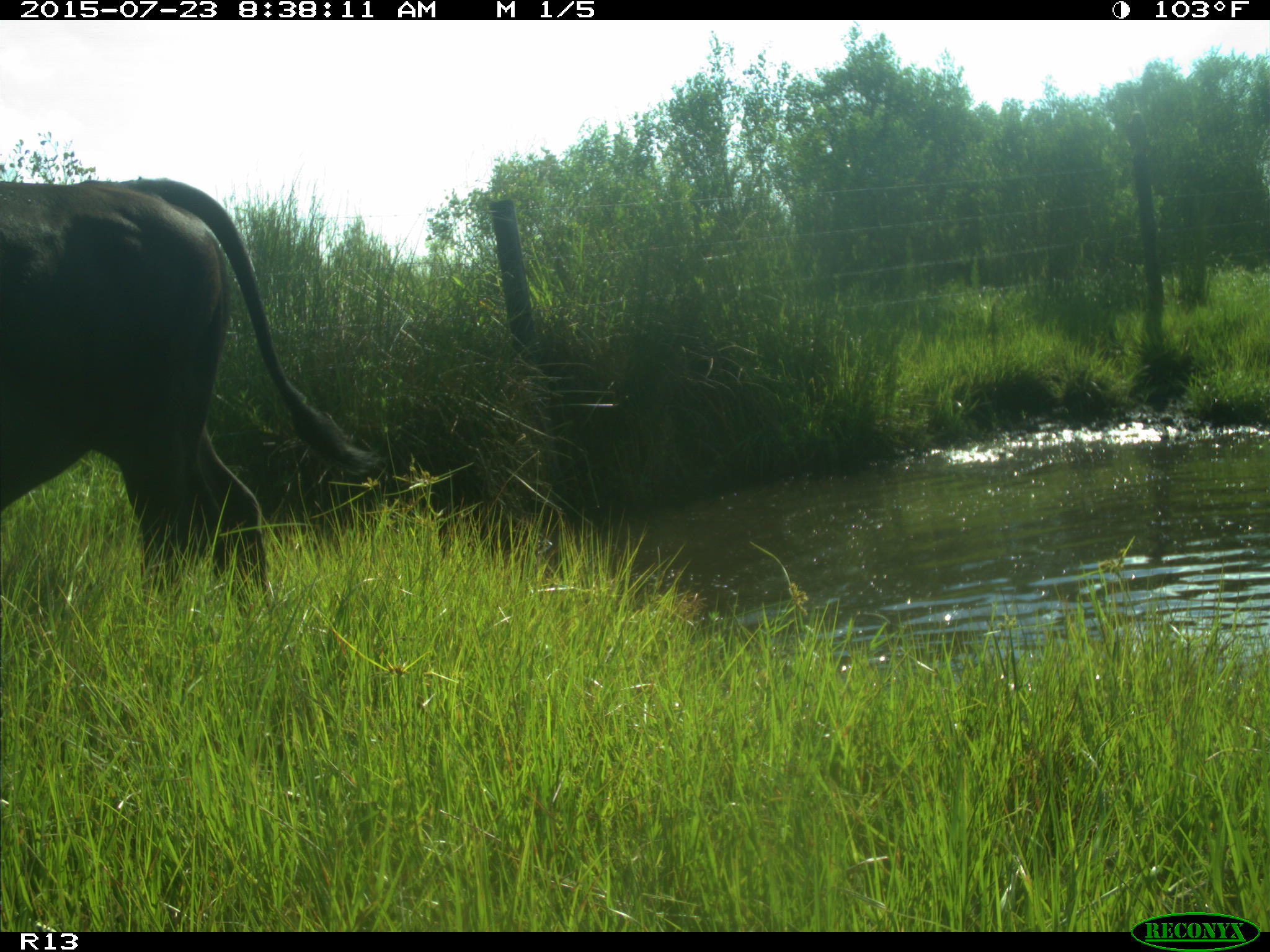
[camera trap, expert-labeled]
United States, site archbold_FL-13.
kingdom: Animalia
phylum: Chordata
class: Mammalia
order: Artiodactyla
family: Bovidae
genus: Bos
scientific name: Bos taurus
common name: domestic cow